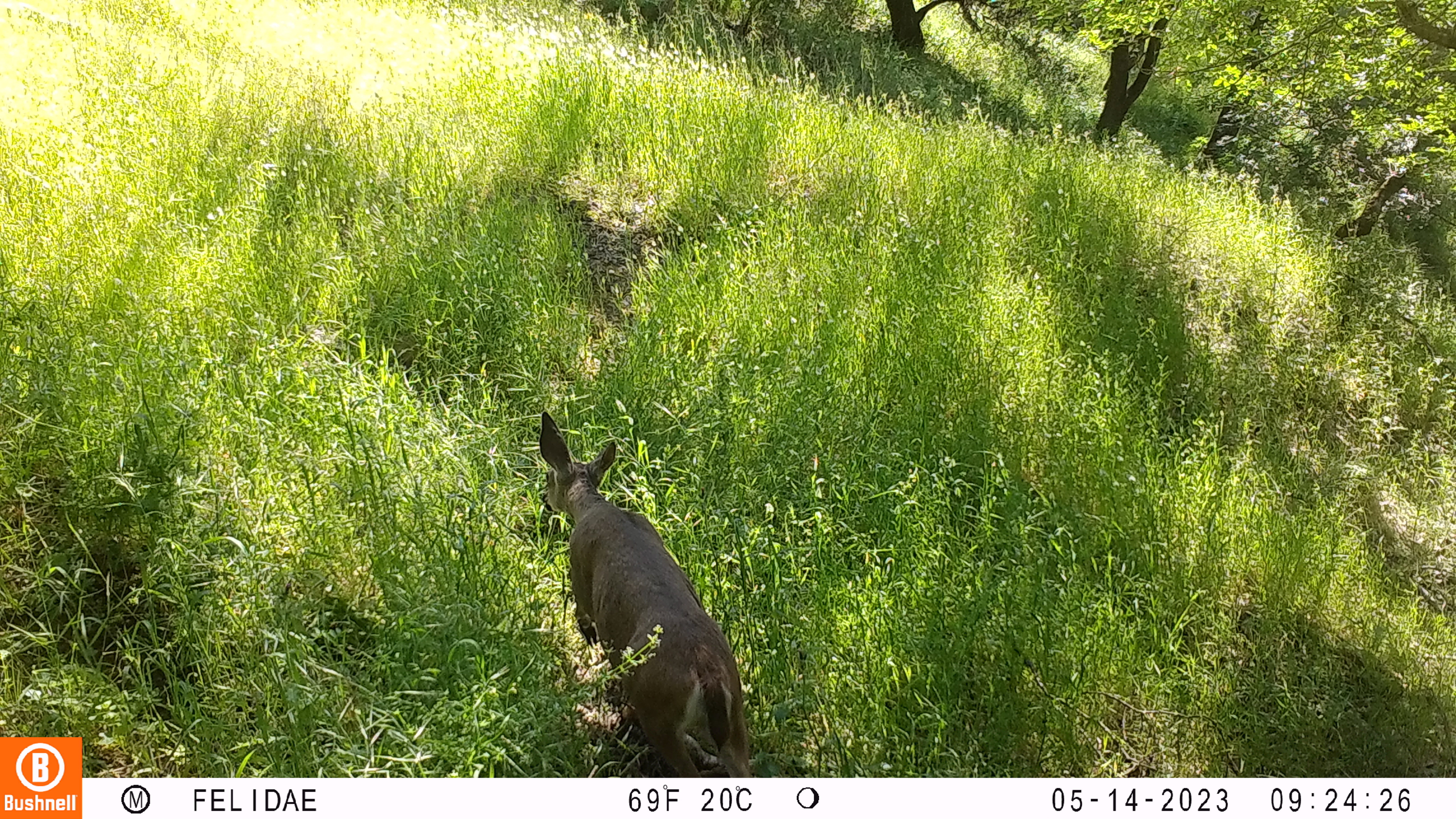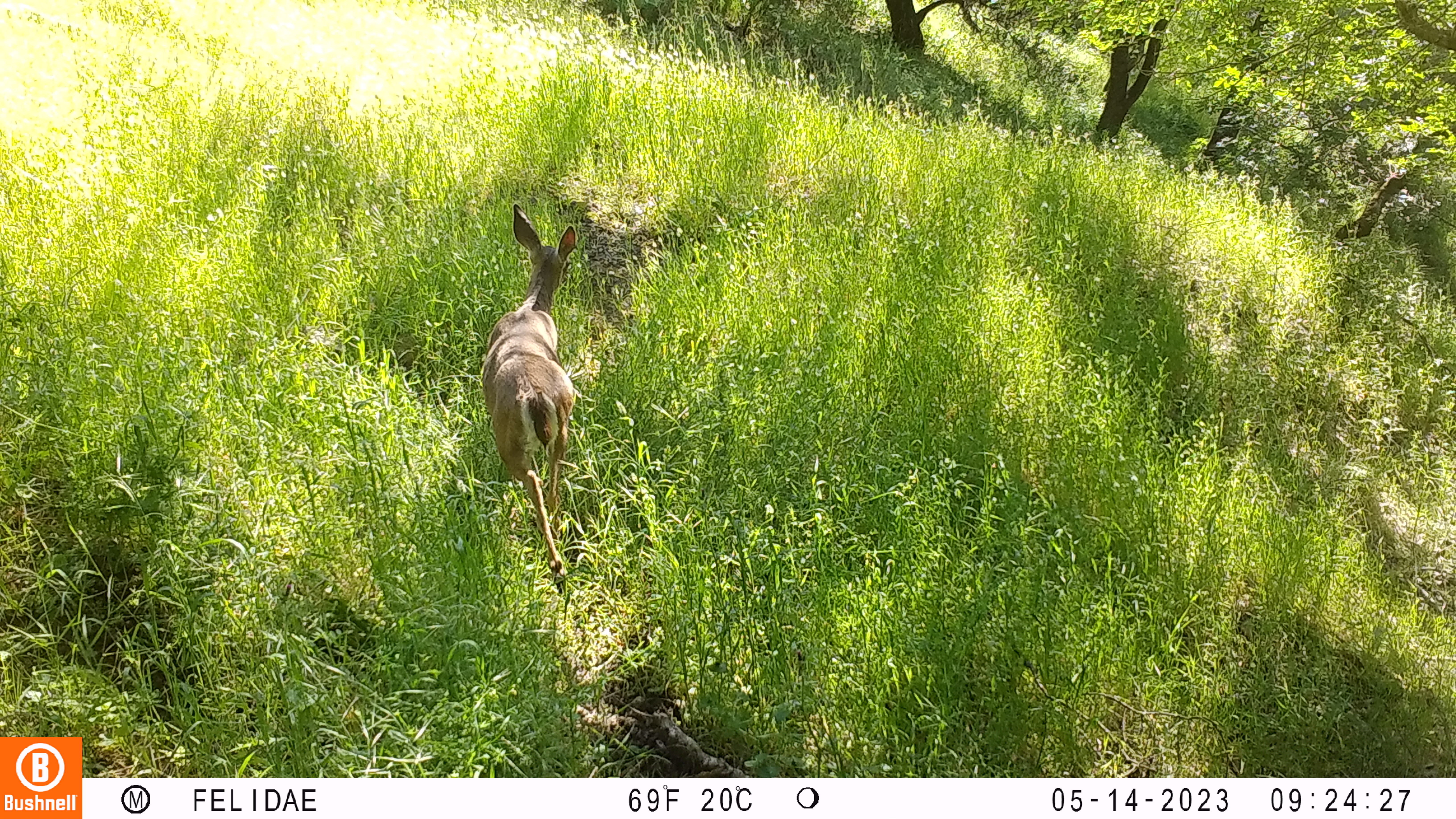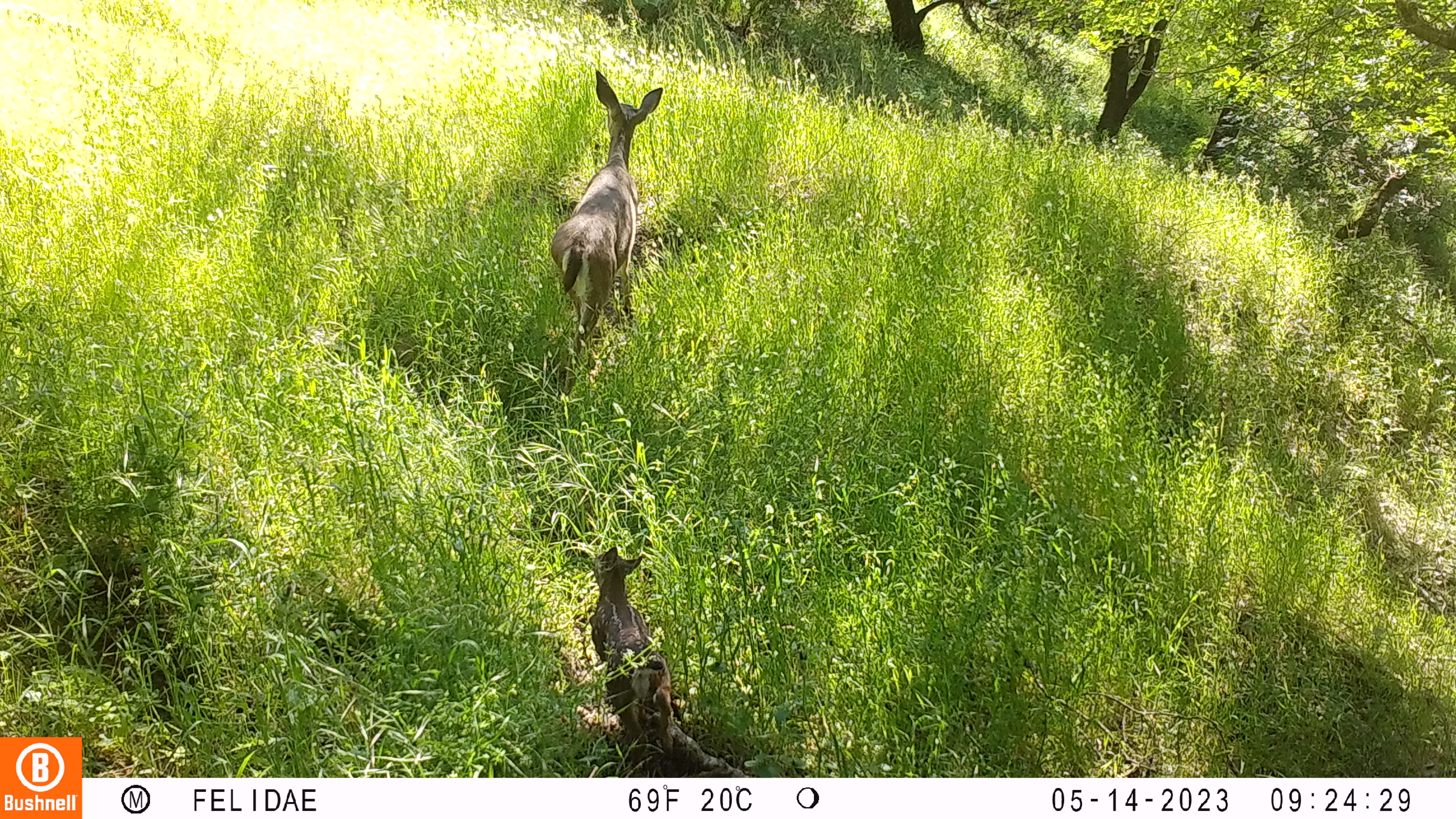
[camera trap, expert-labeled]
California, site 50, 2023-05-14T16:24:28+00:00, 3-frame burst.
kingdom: Animalia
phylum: Chordata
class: Mammalia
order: Artiodactyla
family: Cervidae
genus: Odocoileus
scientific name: Odocoileus hemionus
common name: mule deer